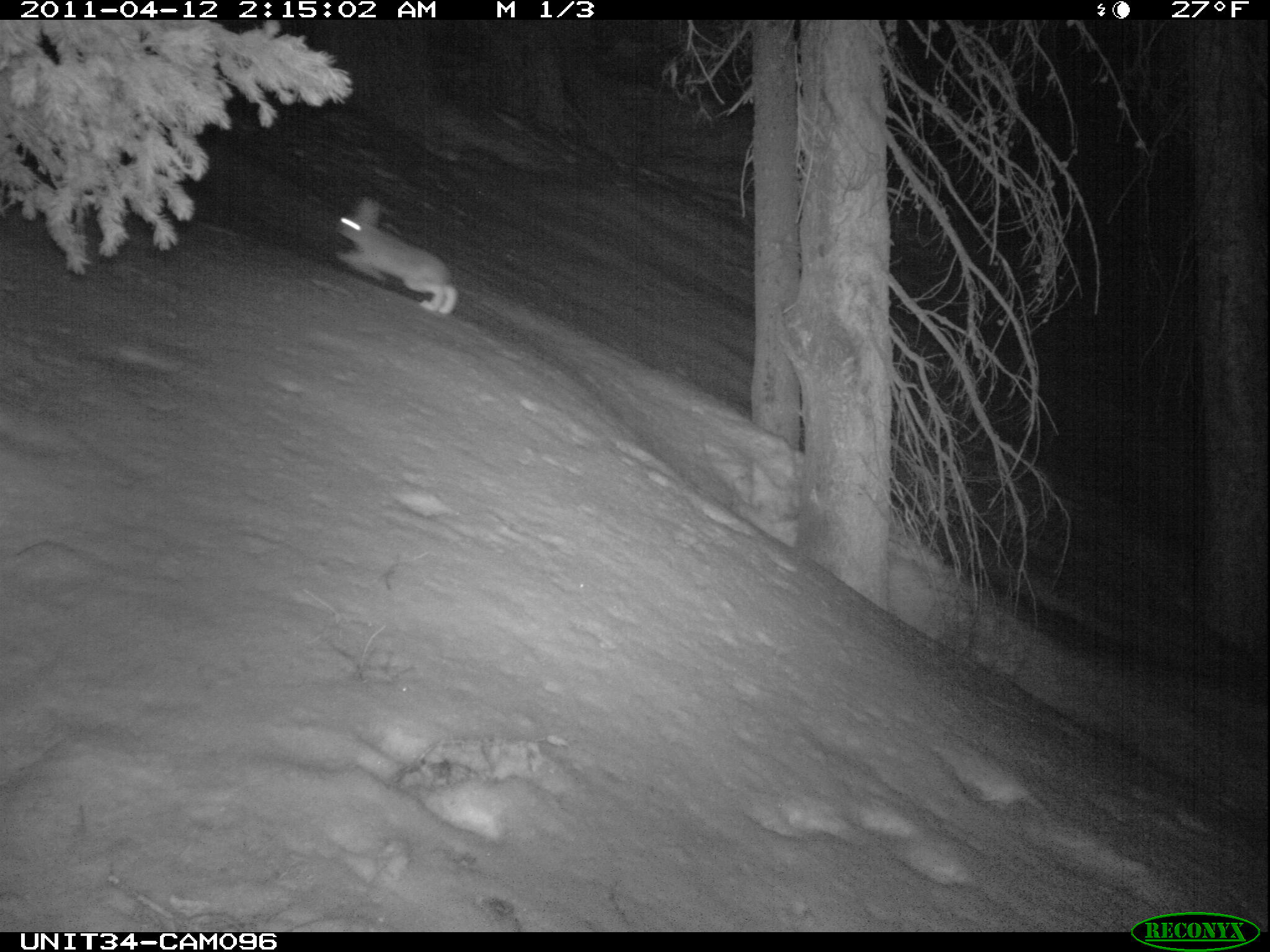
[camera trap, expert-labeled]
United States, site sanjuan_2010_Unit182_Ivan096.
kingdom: Animalia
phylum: Chordata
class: Mammalia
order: Lagomorpha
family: Leporidae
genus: Lepus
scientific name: Lepus americanus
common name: snowshoe hare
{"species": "Lepus americanus (snowshoe hare)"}